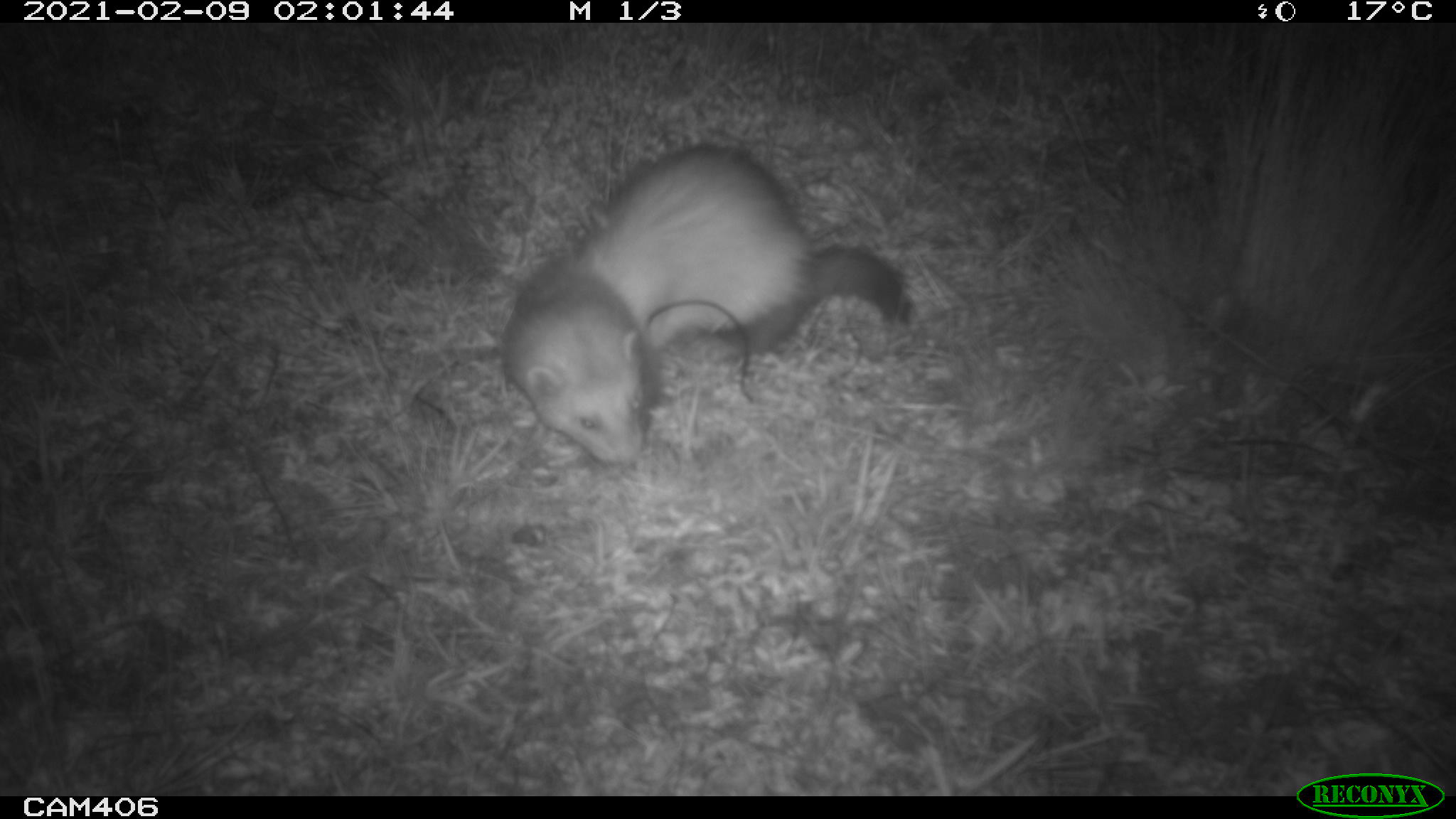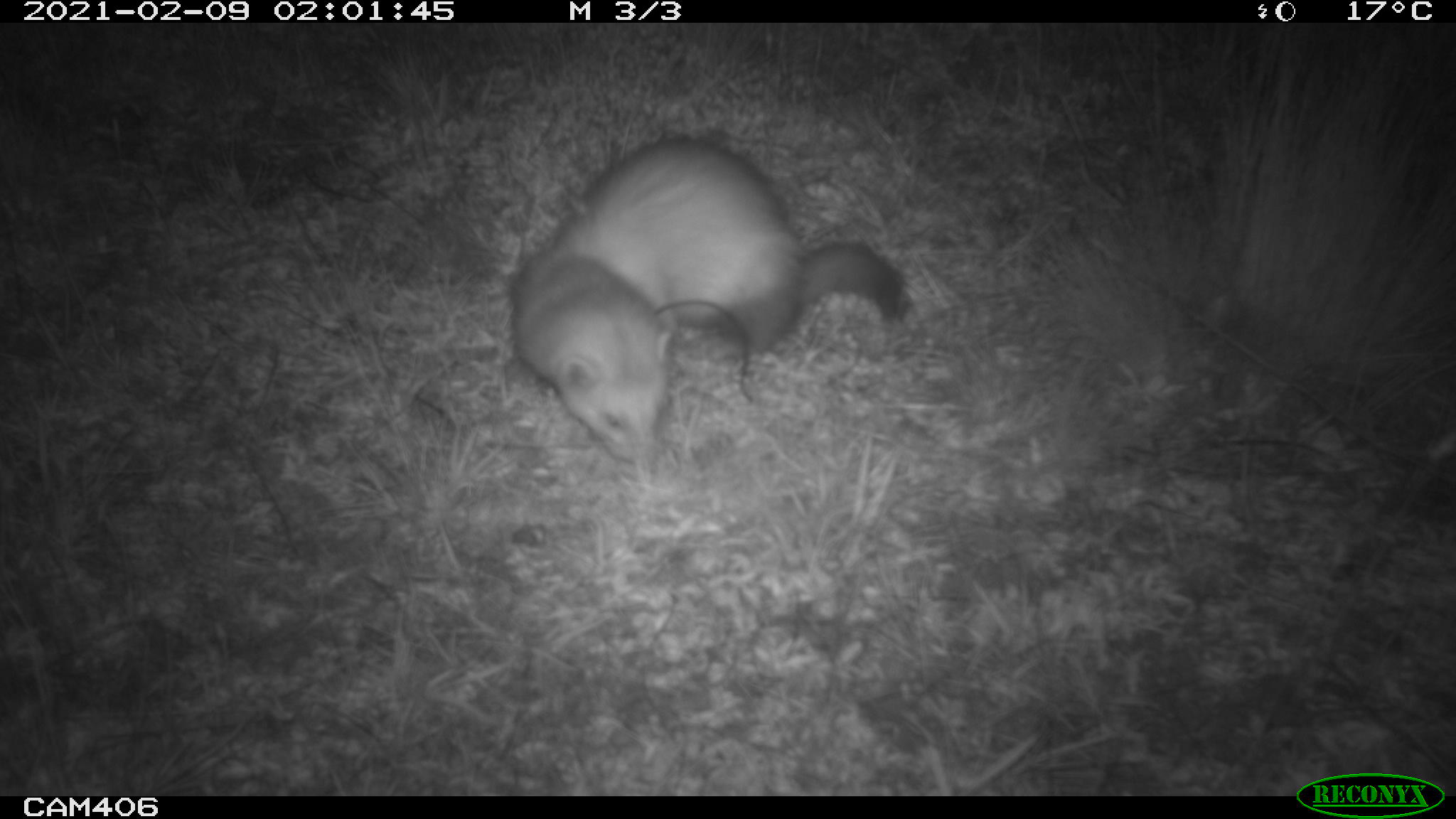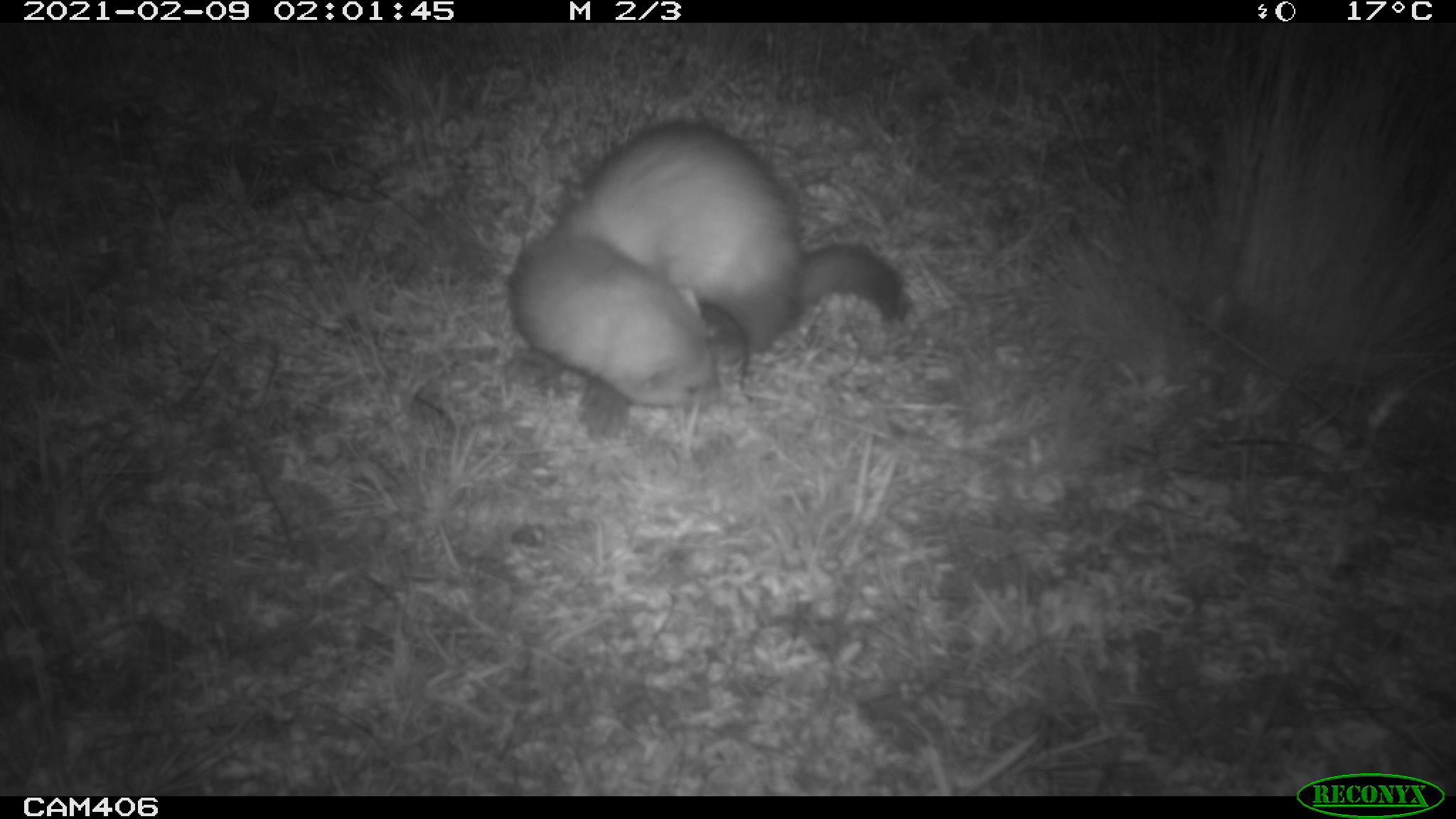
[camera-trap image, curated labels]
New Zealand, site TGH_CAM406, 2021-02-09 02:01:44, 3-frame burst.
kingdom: Animalia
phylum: Chordata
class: Mammalia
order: Carnivora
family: Mustelidae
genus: Mustela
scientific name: Mustela furo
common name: ferret